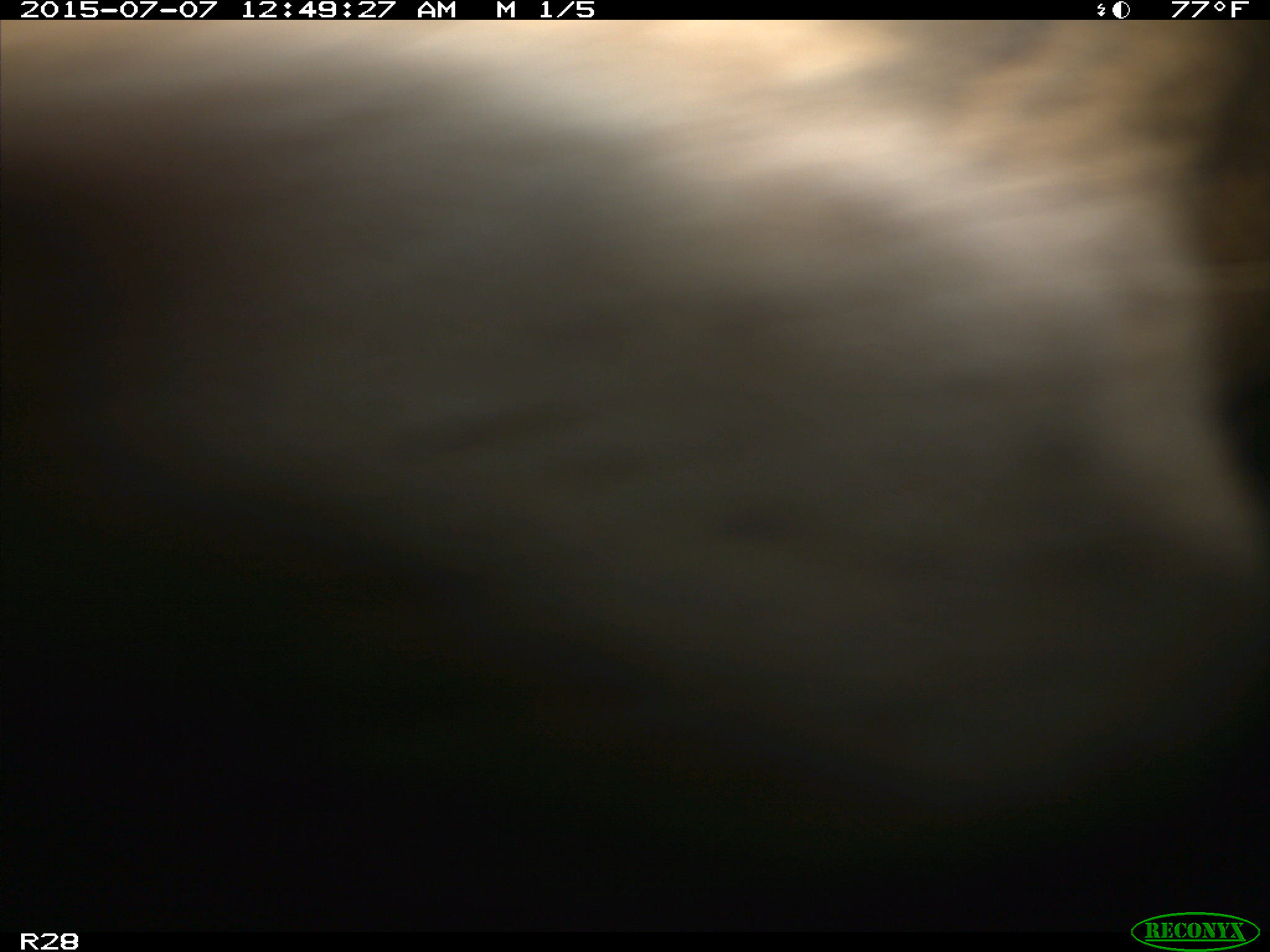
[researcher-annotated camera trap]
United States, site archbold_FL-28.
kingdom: Animalia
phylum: Chordata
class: Mammalia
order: Artiodactyla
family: Bovidae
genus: Bos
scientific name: Bos taurus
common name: domestic cow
Bos taurus (domestic cow).